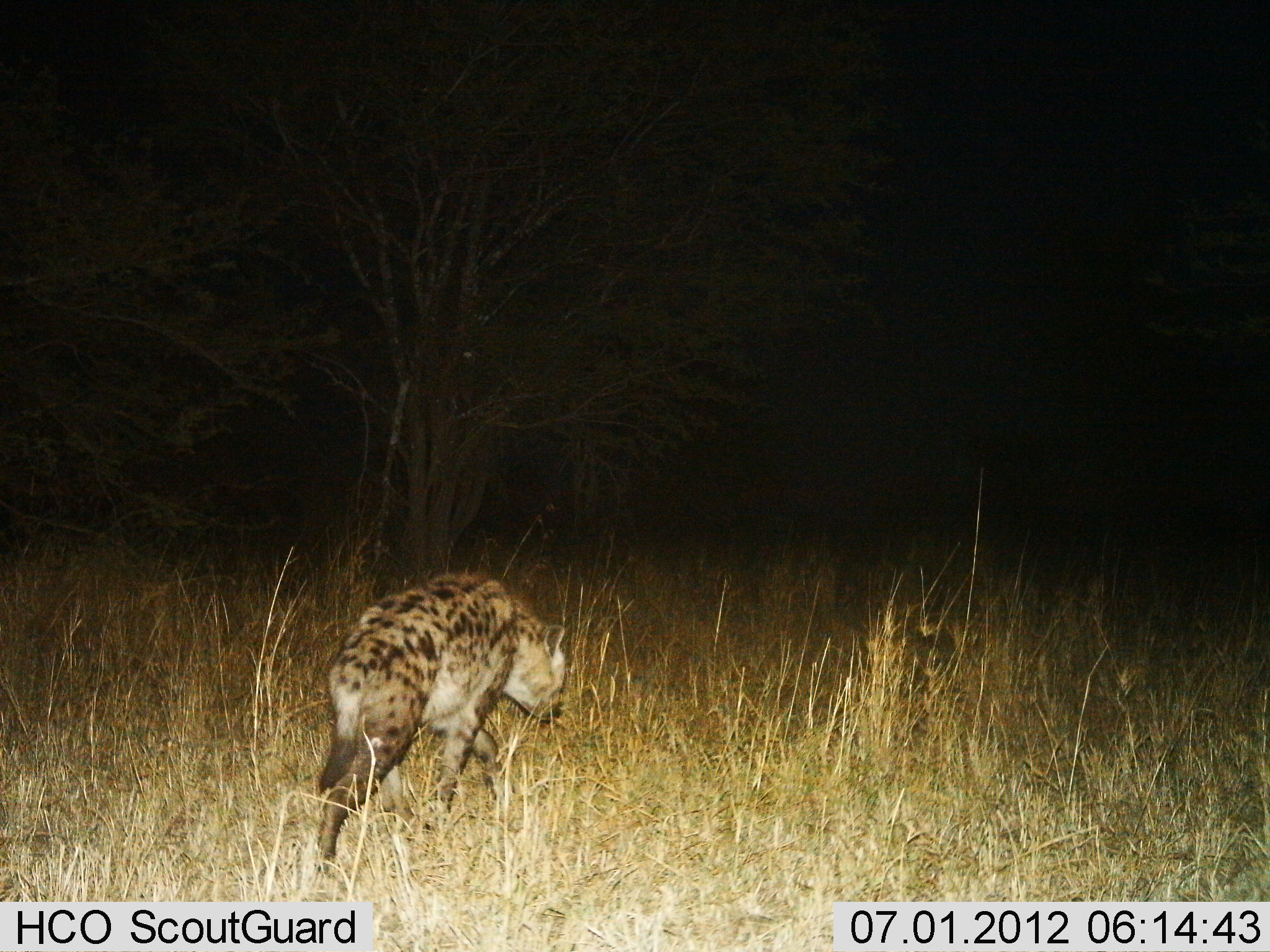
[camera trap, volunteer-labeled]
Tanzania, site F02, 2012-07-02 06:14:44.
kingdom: Animalia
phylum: Chordata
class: Mammalia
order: Carnivora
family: Hyaenidae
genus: Crocuta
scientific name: Crocuta crocuta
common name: spotted hyena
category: hyenaspotted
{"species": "hyenaspotted (spotted hyena) (Crocuta crocuta)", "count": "1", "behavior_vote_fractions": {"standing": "10%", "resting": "0%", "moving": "90%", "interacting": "0%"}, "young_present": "0%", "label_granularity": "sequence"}